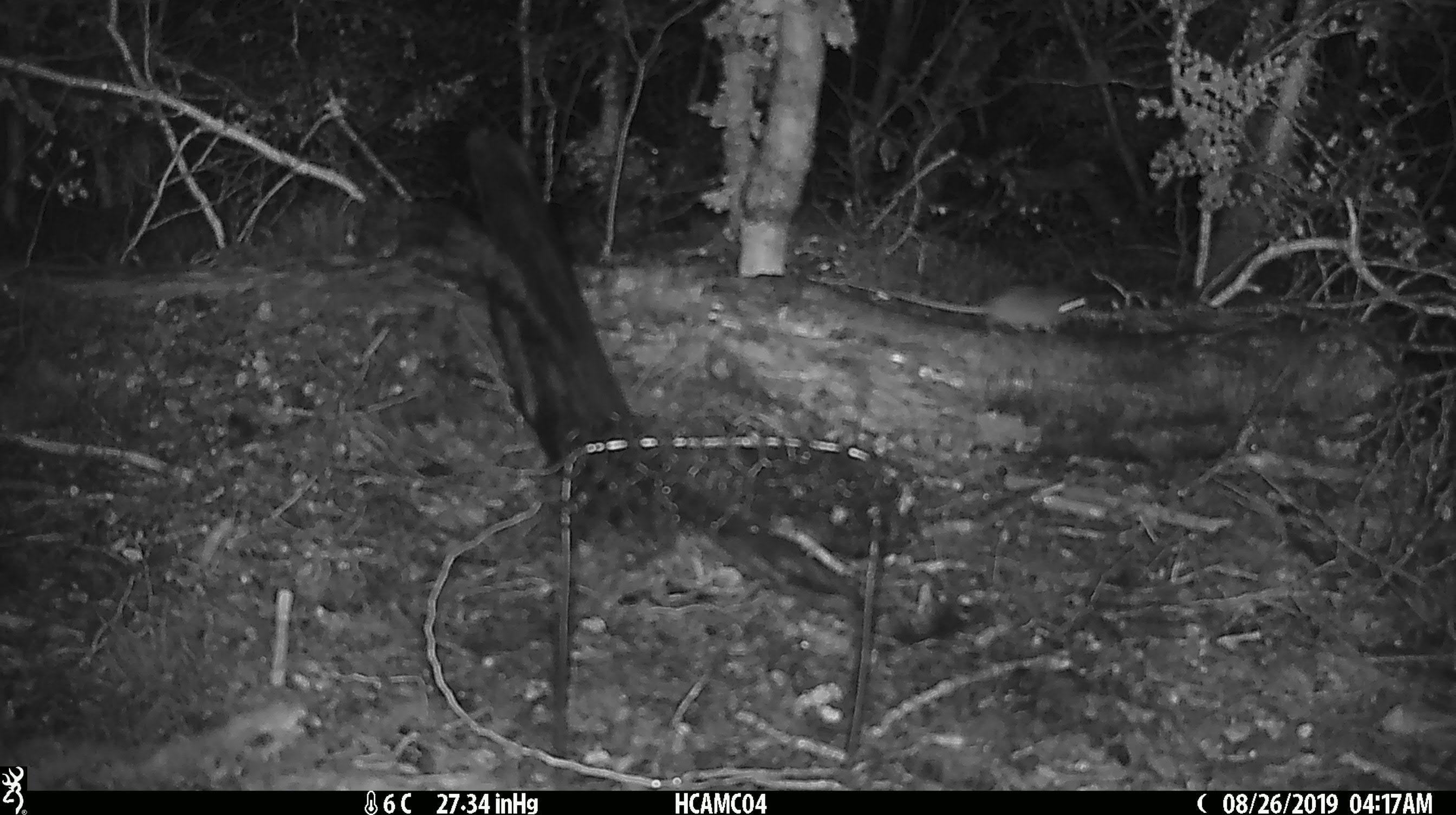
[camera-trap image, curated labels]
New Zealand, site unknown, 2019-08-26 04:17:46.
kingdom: Animalia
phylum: Chordata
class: Mammalia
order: Rodentia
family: Muridae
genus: Mus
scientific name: Mus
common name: mouse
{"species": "mouse (Mus)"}